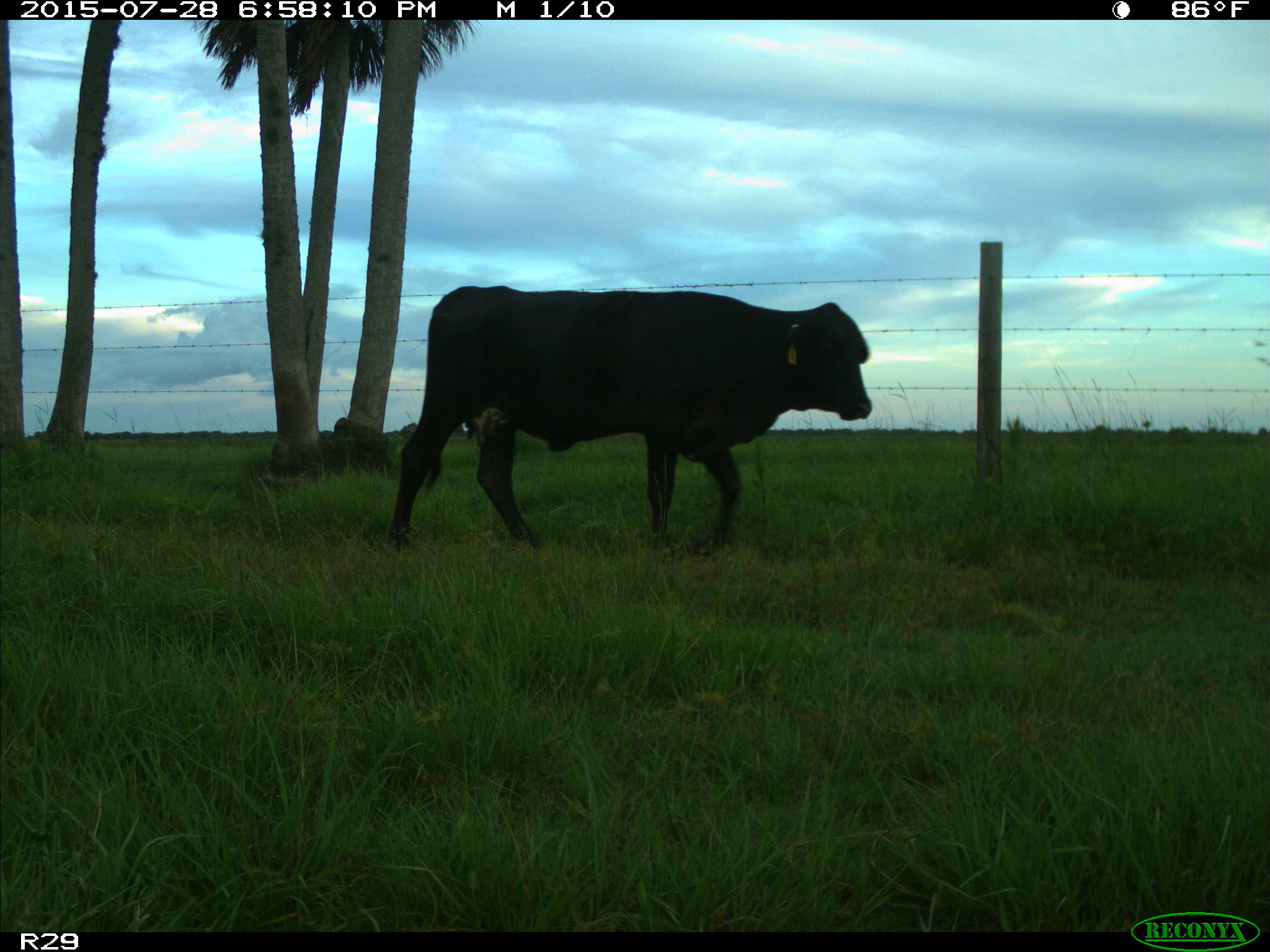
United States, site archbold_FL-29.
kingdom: Animalia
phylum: Chordata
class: Mammalia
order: Artiodactyla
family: Bovidae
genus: Bos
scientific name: Bos taurus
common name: domestic cow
Bos taurus (domestic cow).